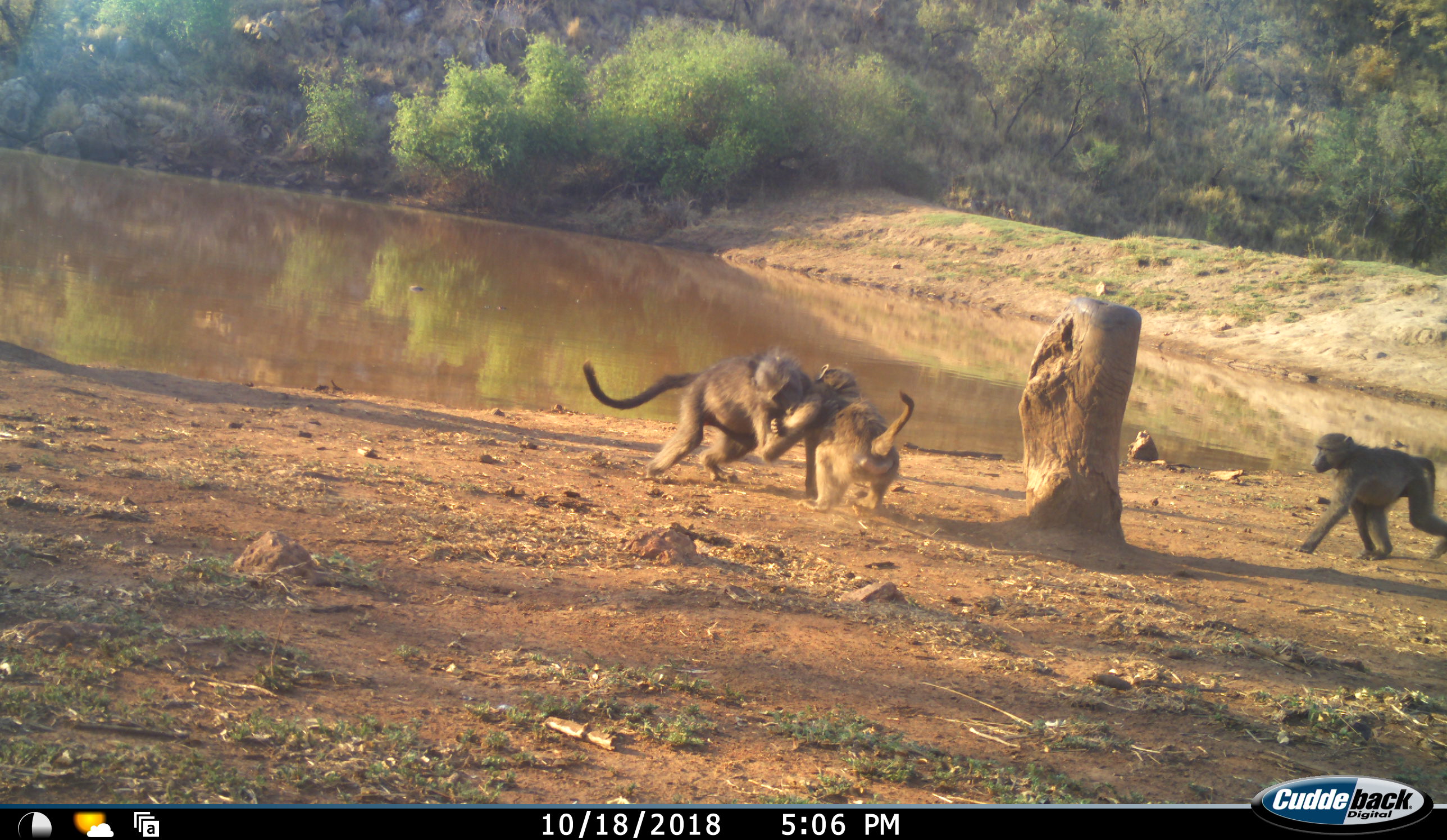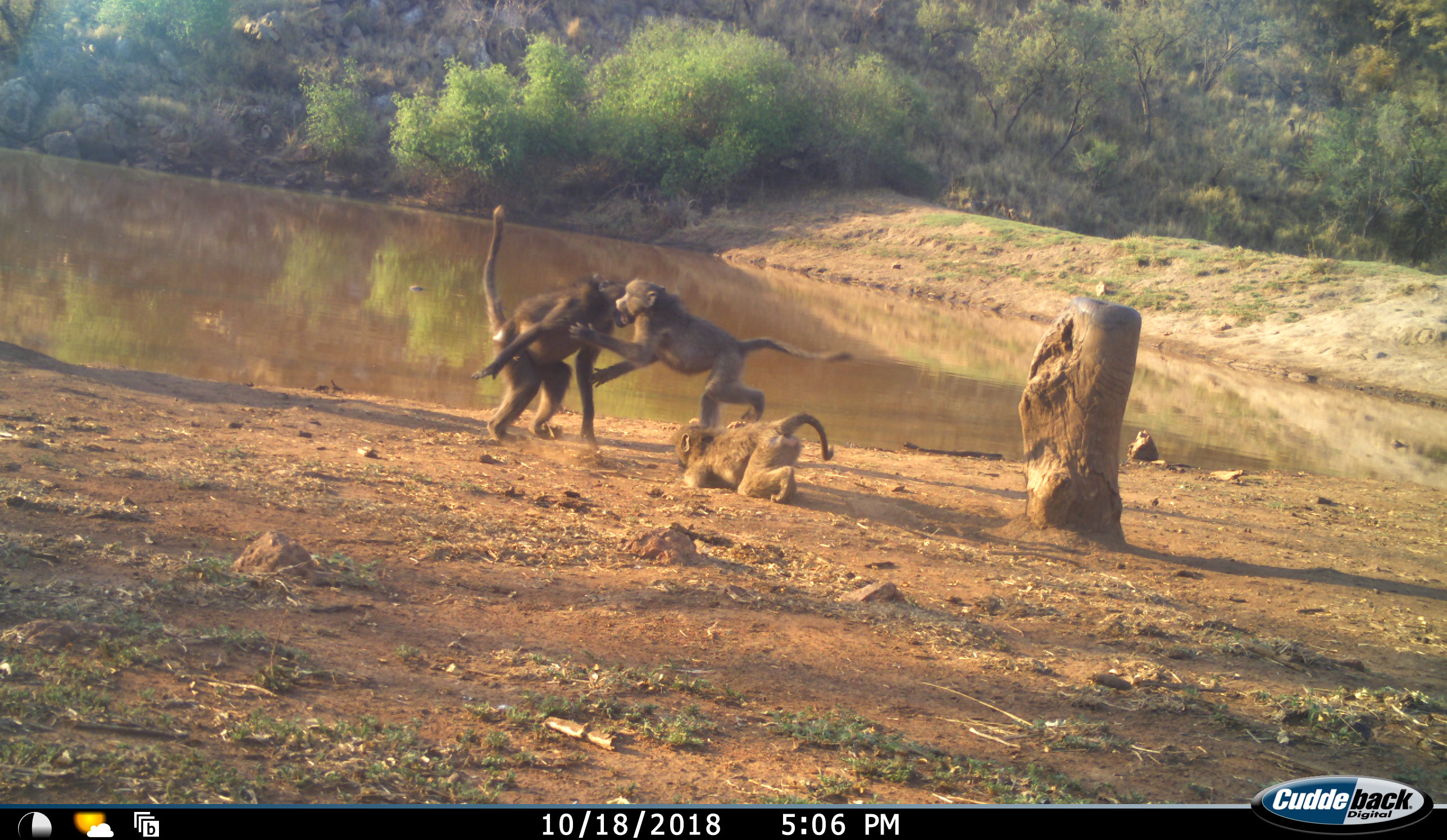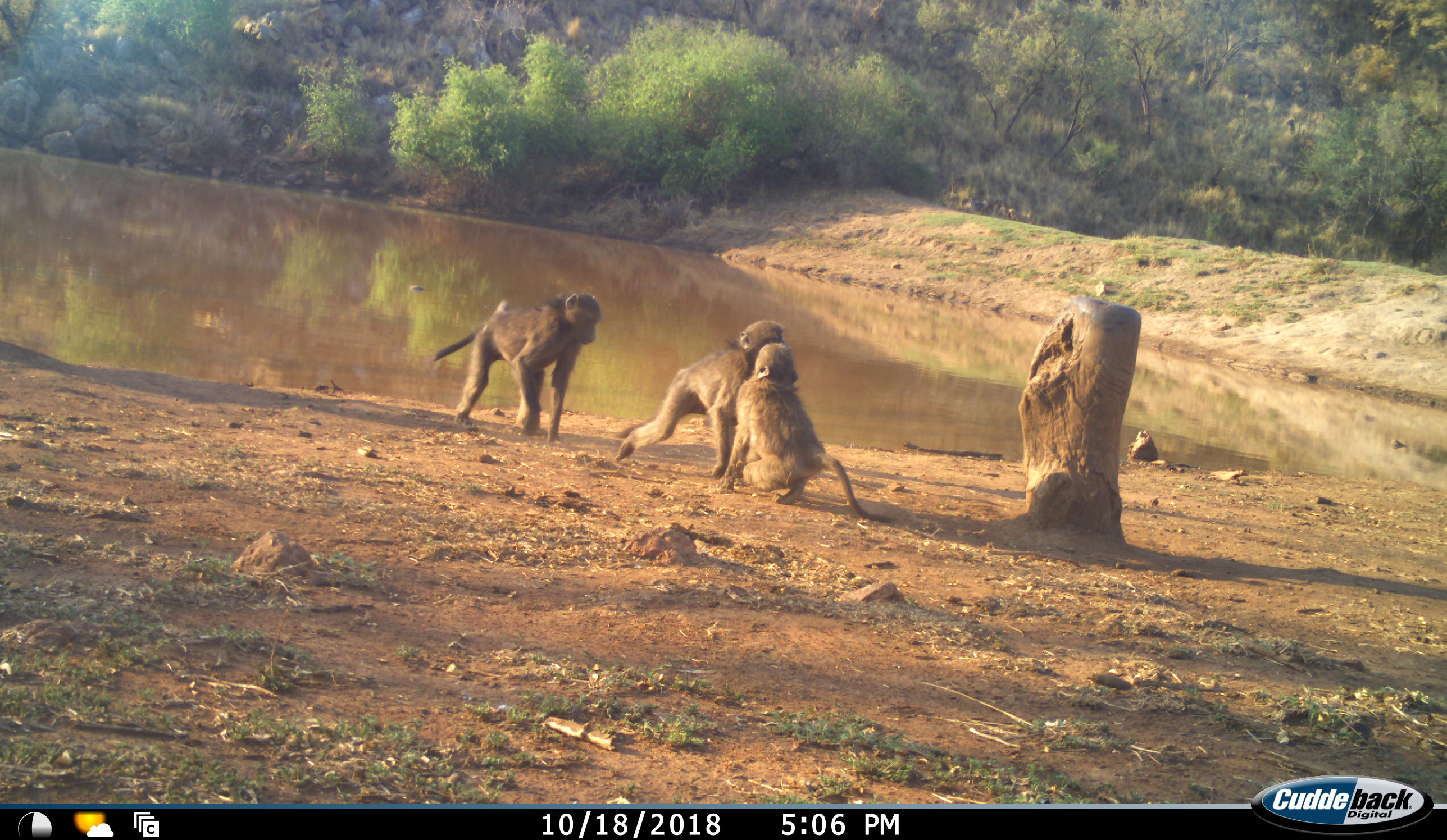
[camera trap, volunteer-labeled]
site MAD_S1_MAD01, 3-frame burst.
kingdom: Animalia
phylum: Chordata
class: Mammalia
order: Primates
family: Cercopithecidae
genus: Papio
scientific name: Papio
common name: baboon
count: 3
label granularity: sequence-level